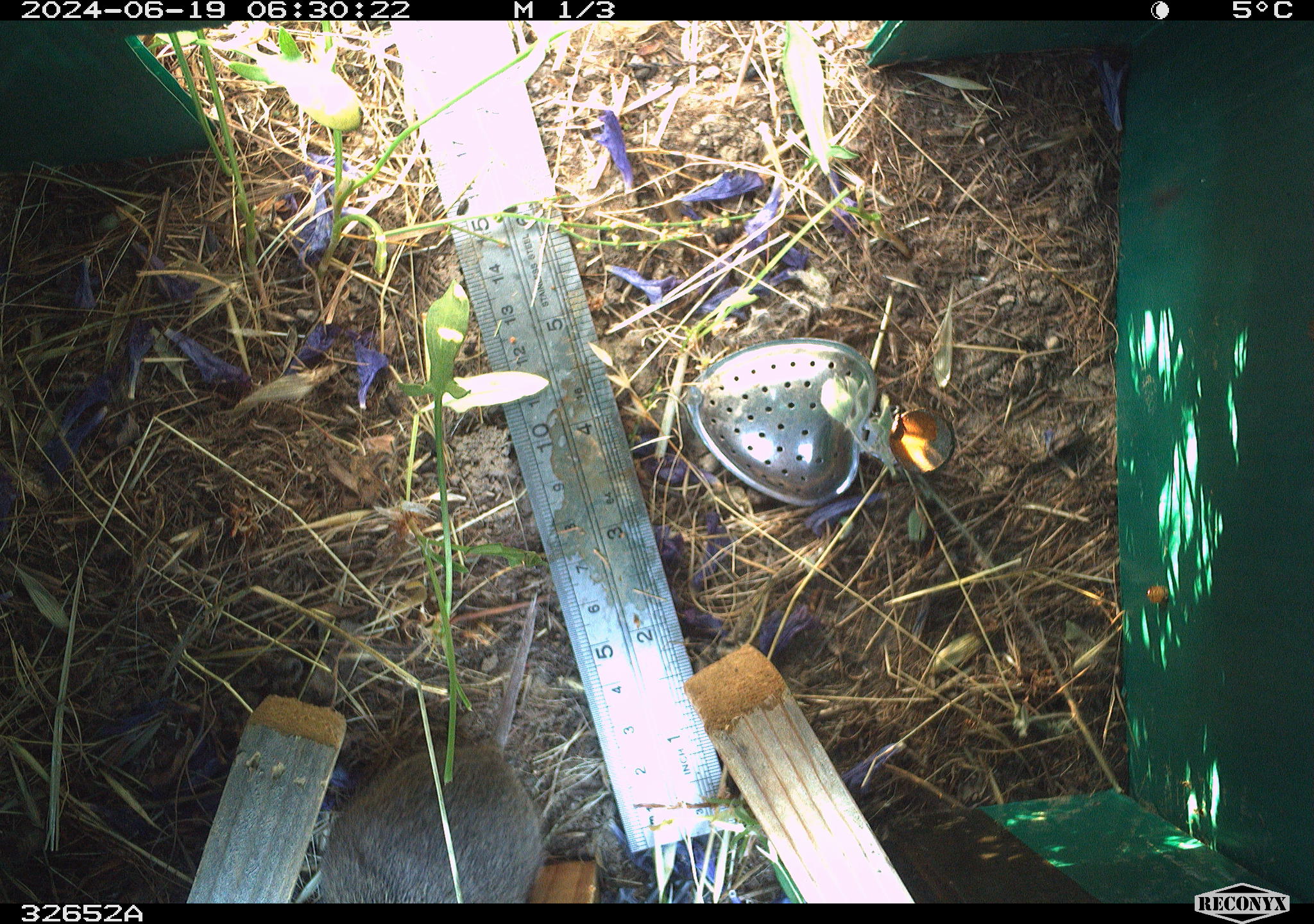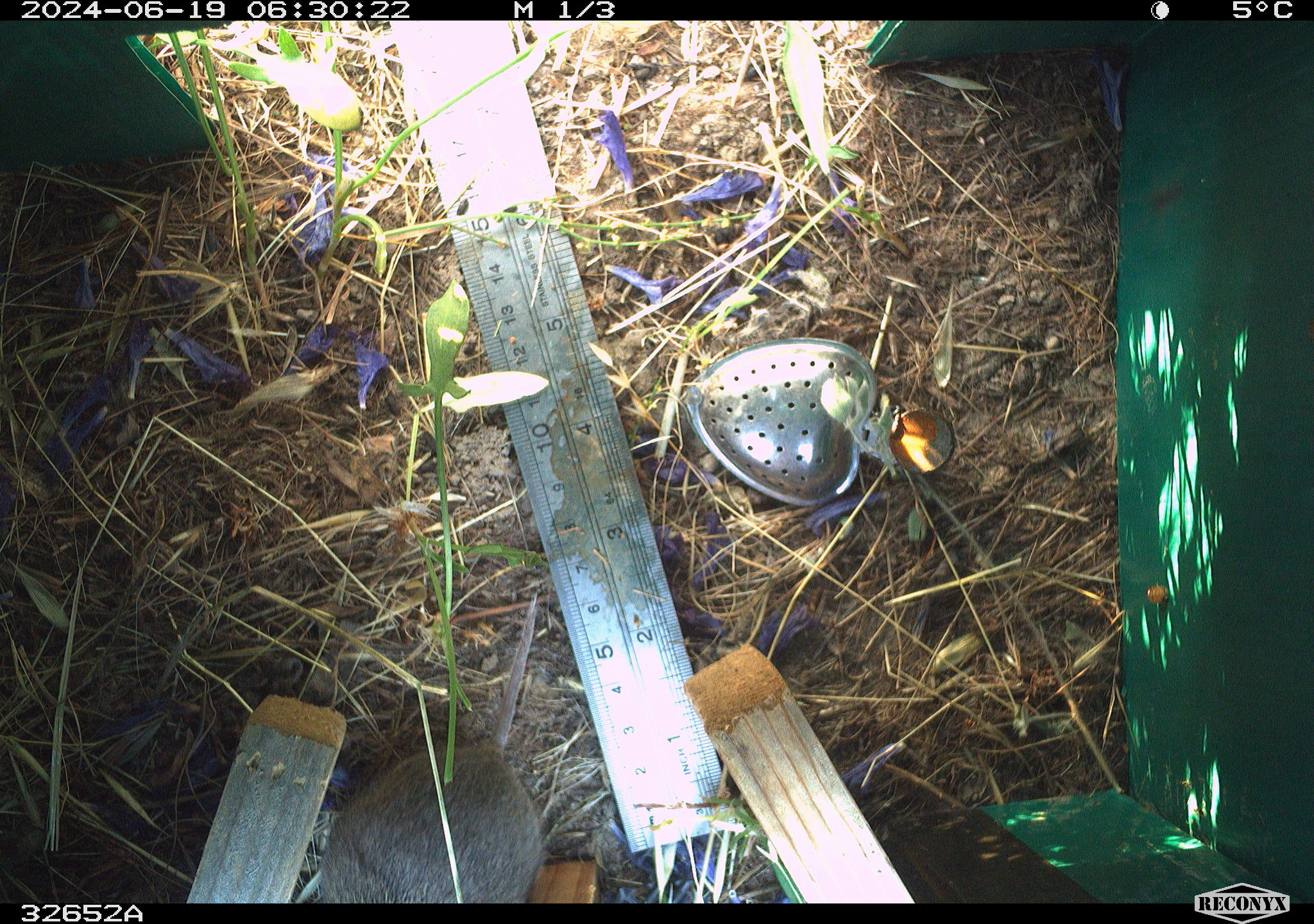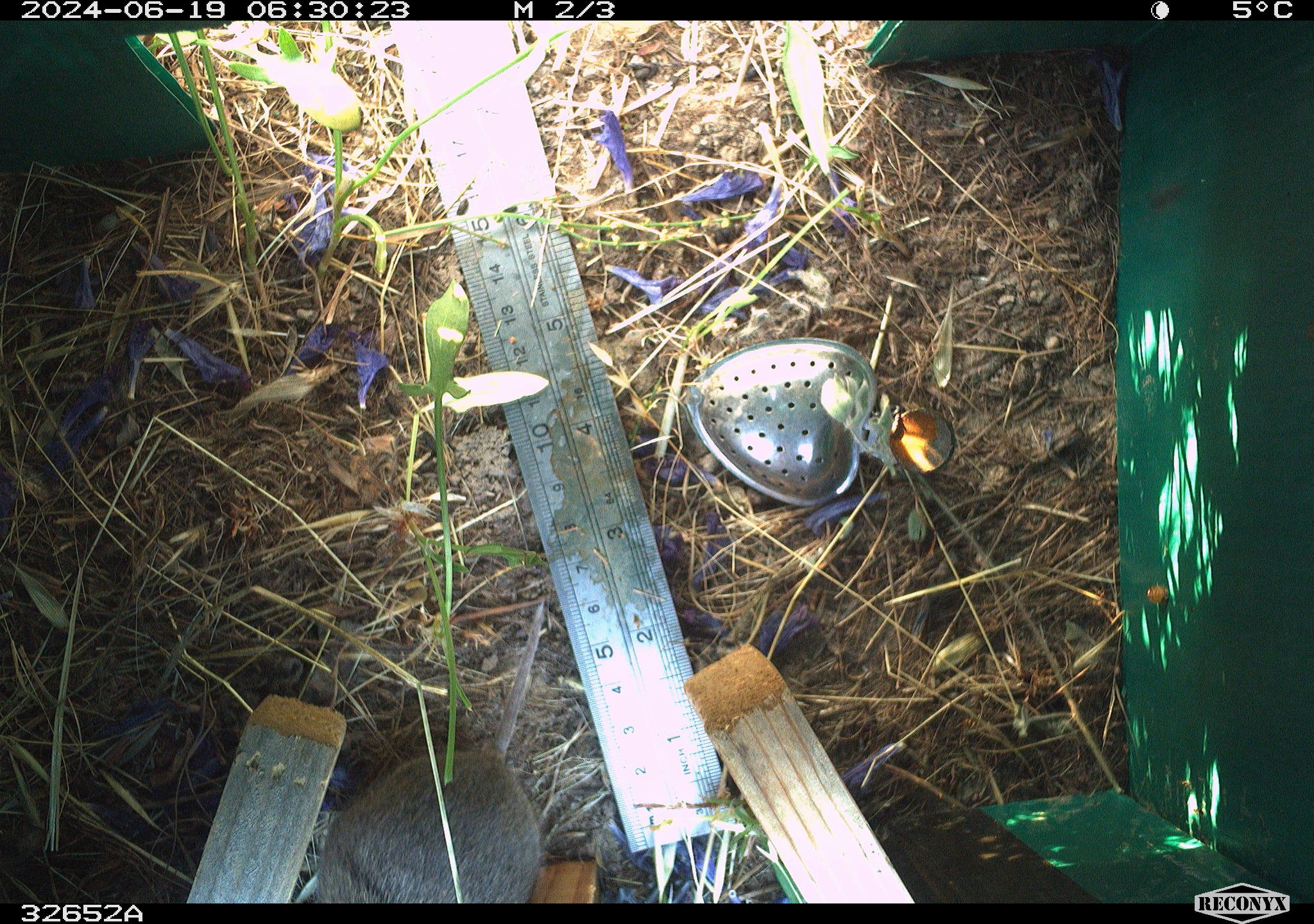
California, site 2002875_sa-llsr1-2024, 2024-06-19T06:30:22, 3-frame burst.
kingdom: Animalia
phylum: Chordata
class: Mammalia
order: Rodentia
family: Cricetidae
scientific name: Arvicolinae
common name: voles, lemmings, and muskrats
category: arvicolinae subfamily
Arvicolinae subfamily (voles, lemmings, and muskrats) (Arvicolinae).